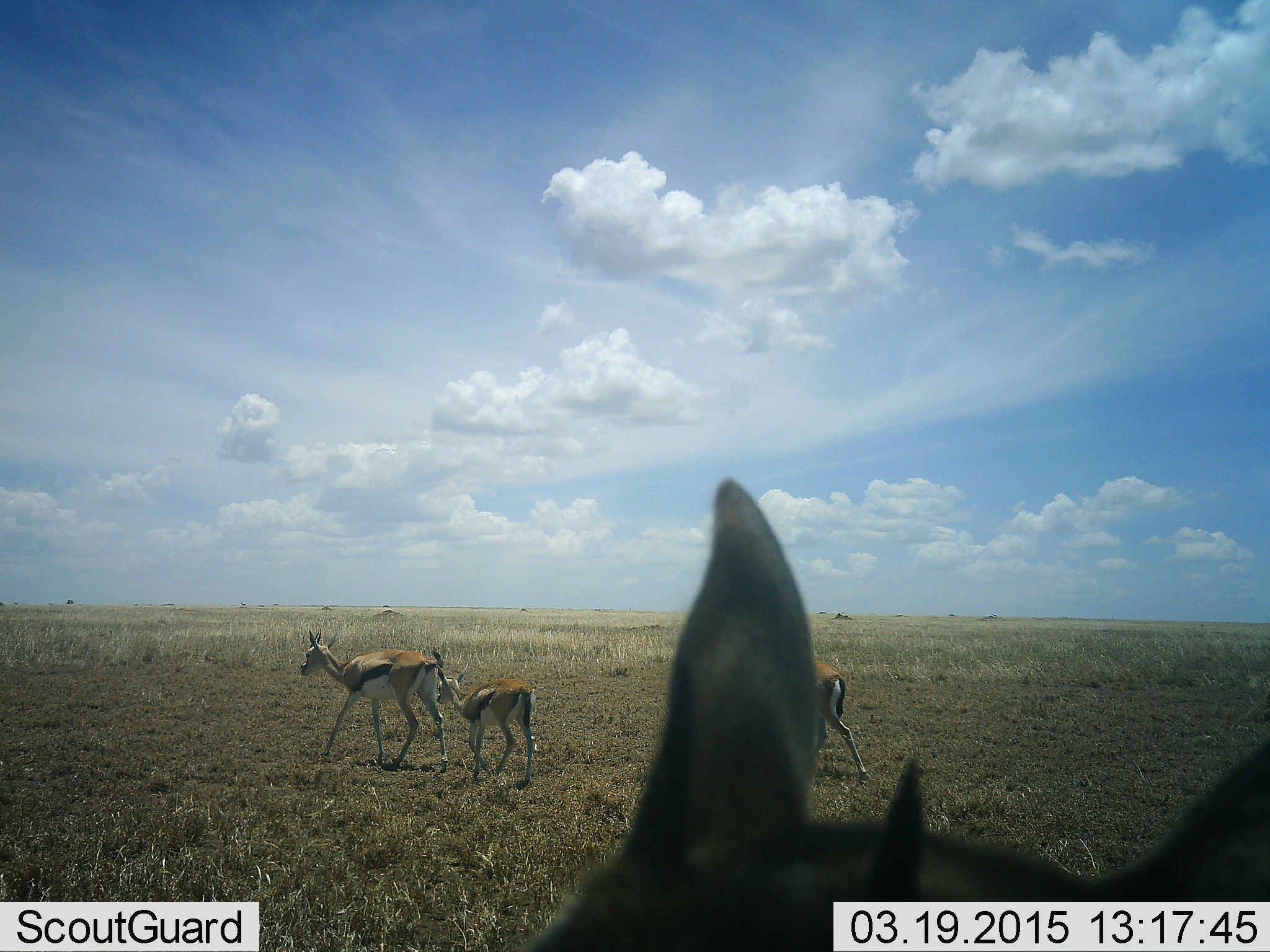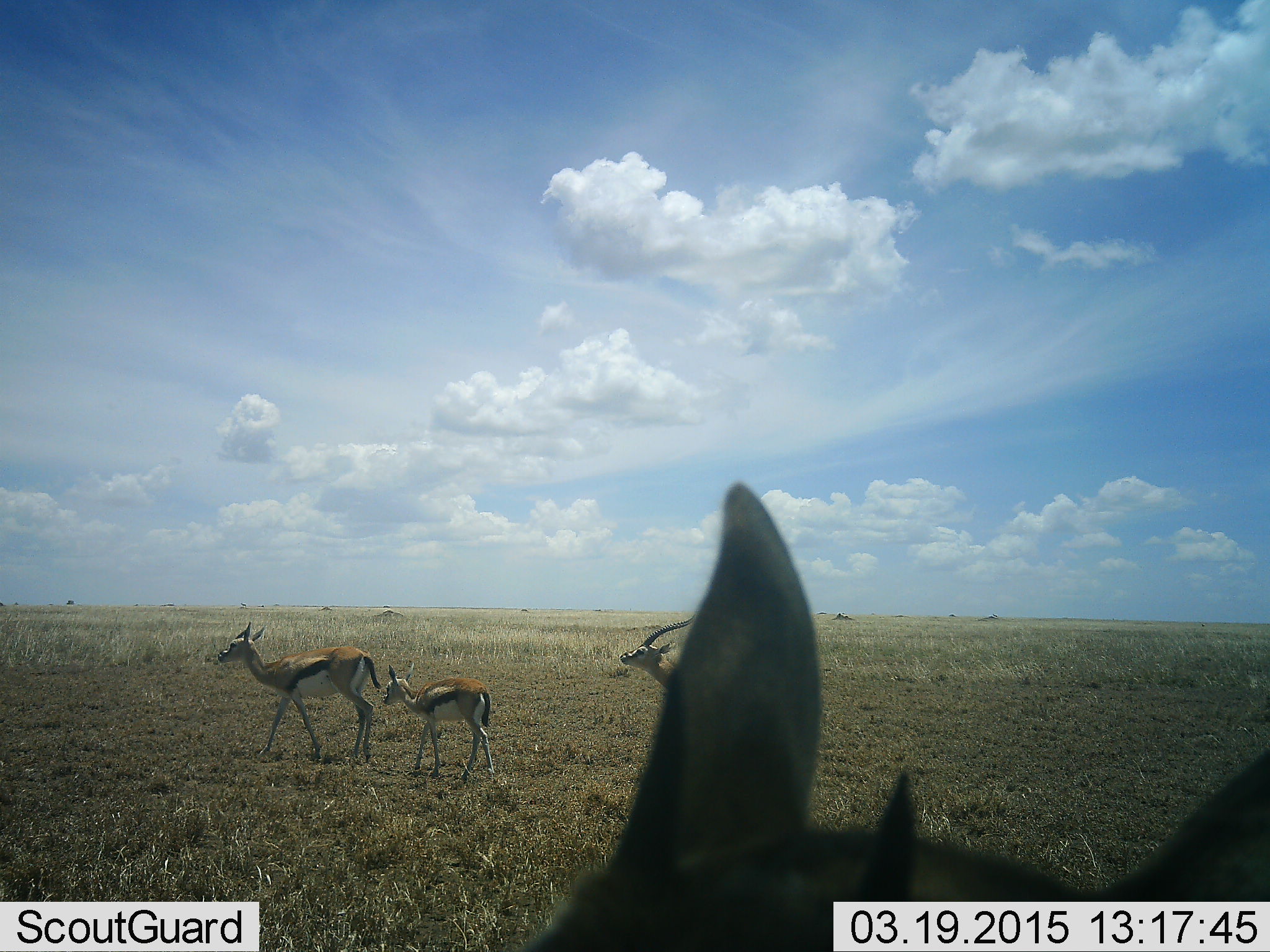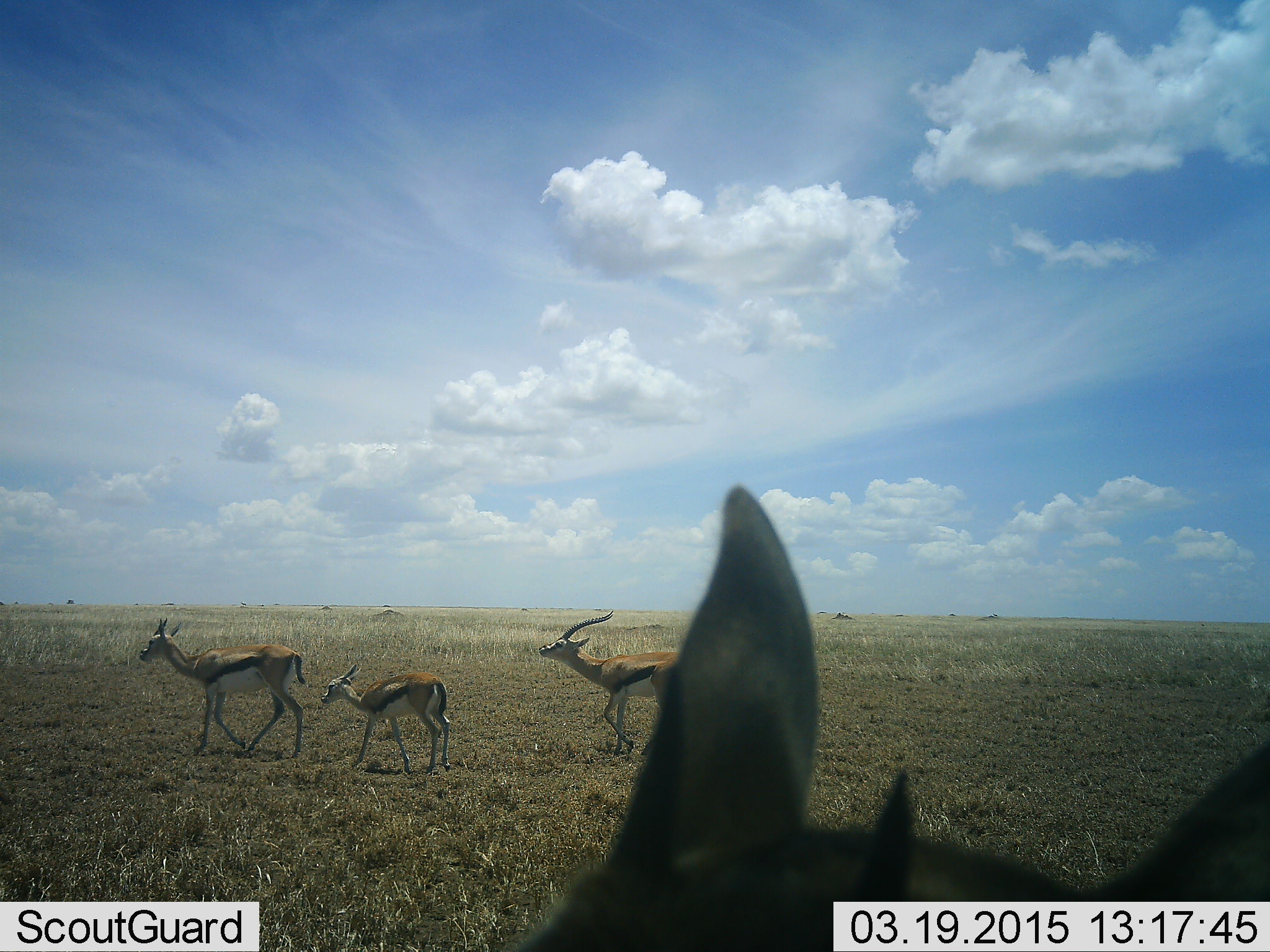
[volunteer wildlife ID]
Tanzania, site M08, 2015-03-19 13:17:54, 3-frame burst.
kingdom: Animalia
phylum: Chordata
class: Mammalia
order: Artiodactyla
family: Bovidae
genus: Eudorcas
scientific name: Eudorcas thomsonii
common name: thomson's gazelle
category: gazellethomsons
Gazellethomsons (thomson's gazelle) (Eudorcas thomsonii), count 4. Behavior (volunteer vote fractions): standing 40%, resting 0%, moving 90%, interacting 0%. Young present (vote fraction): 80%. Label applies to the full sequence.